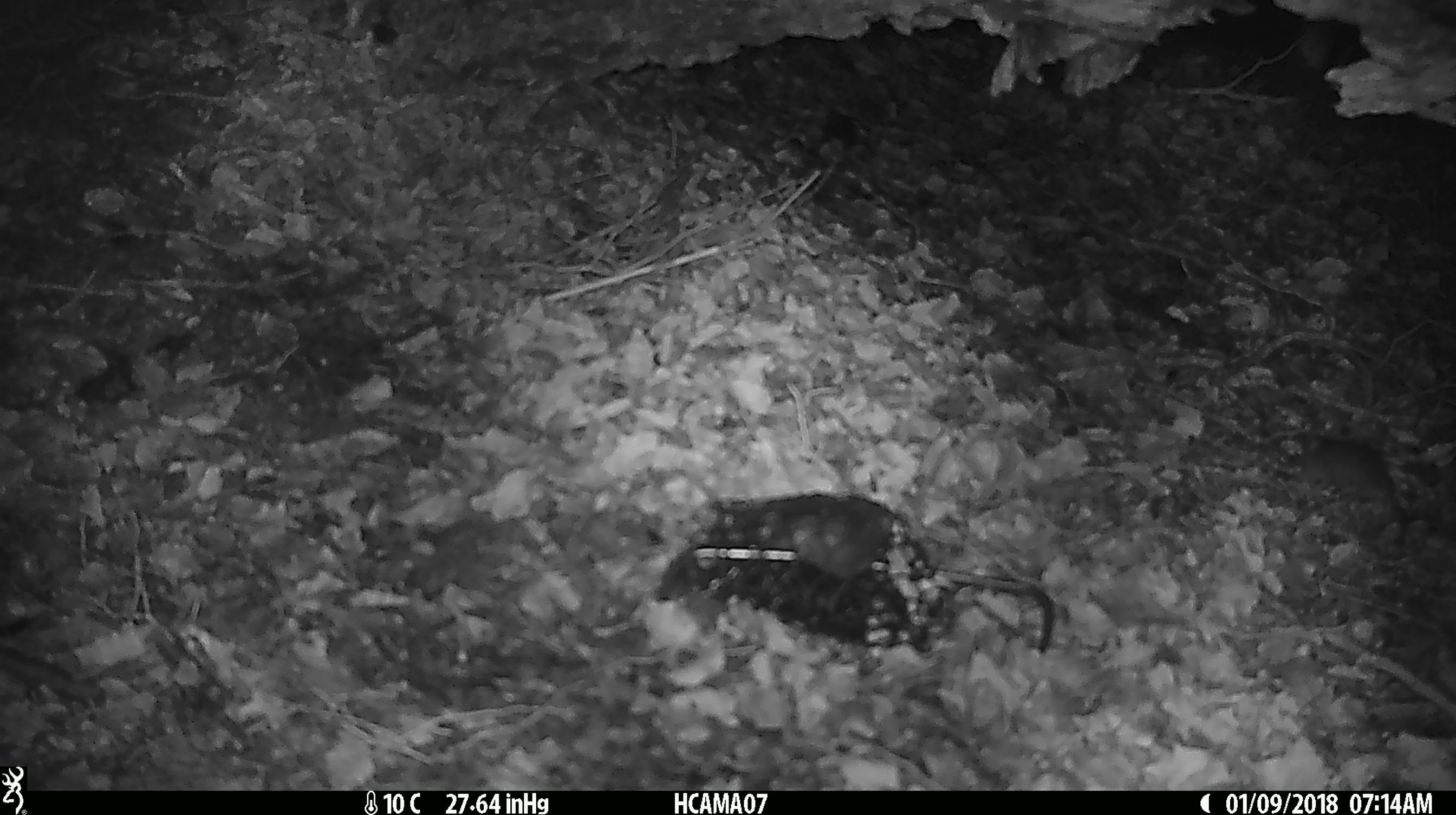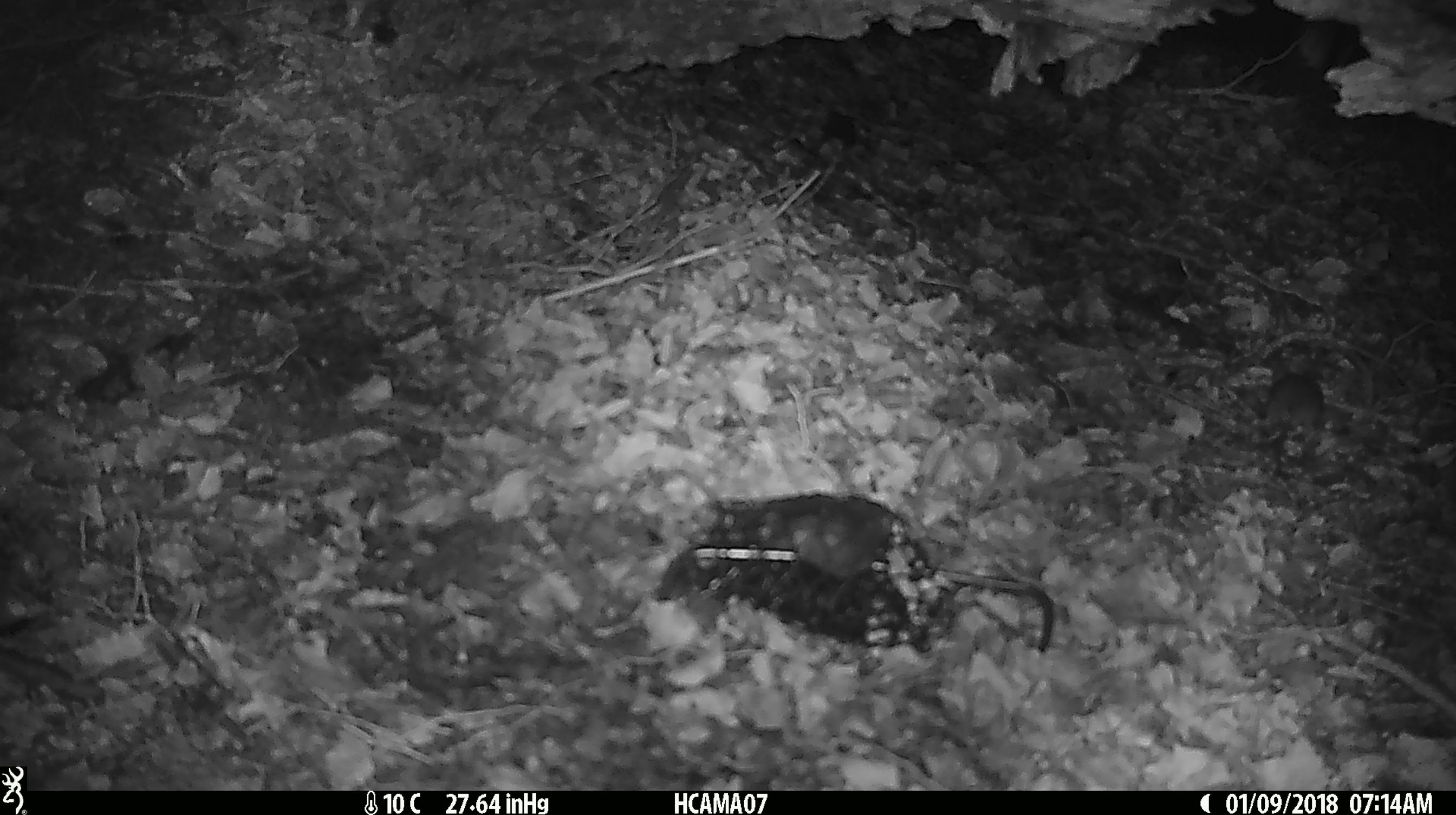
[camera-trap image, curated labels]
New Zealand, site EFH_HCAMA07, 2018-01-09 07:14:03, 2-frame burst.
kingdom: Animalia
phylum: Chordata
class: Mammalia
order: Rodentia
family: Muridae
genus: Mus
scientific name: Mus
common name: mouse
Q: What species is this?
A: Mouse (Mus).